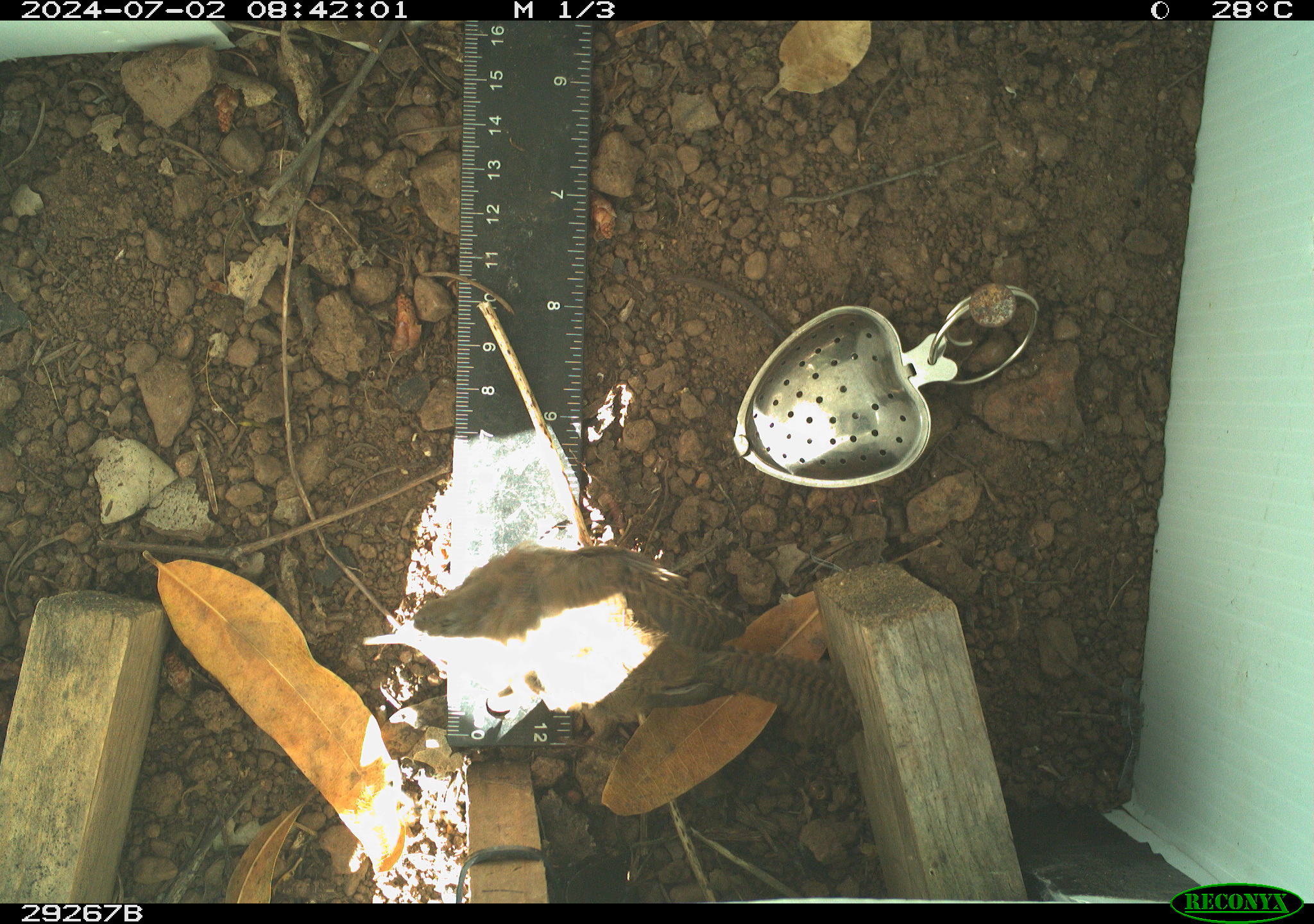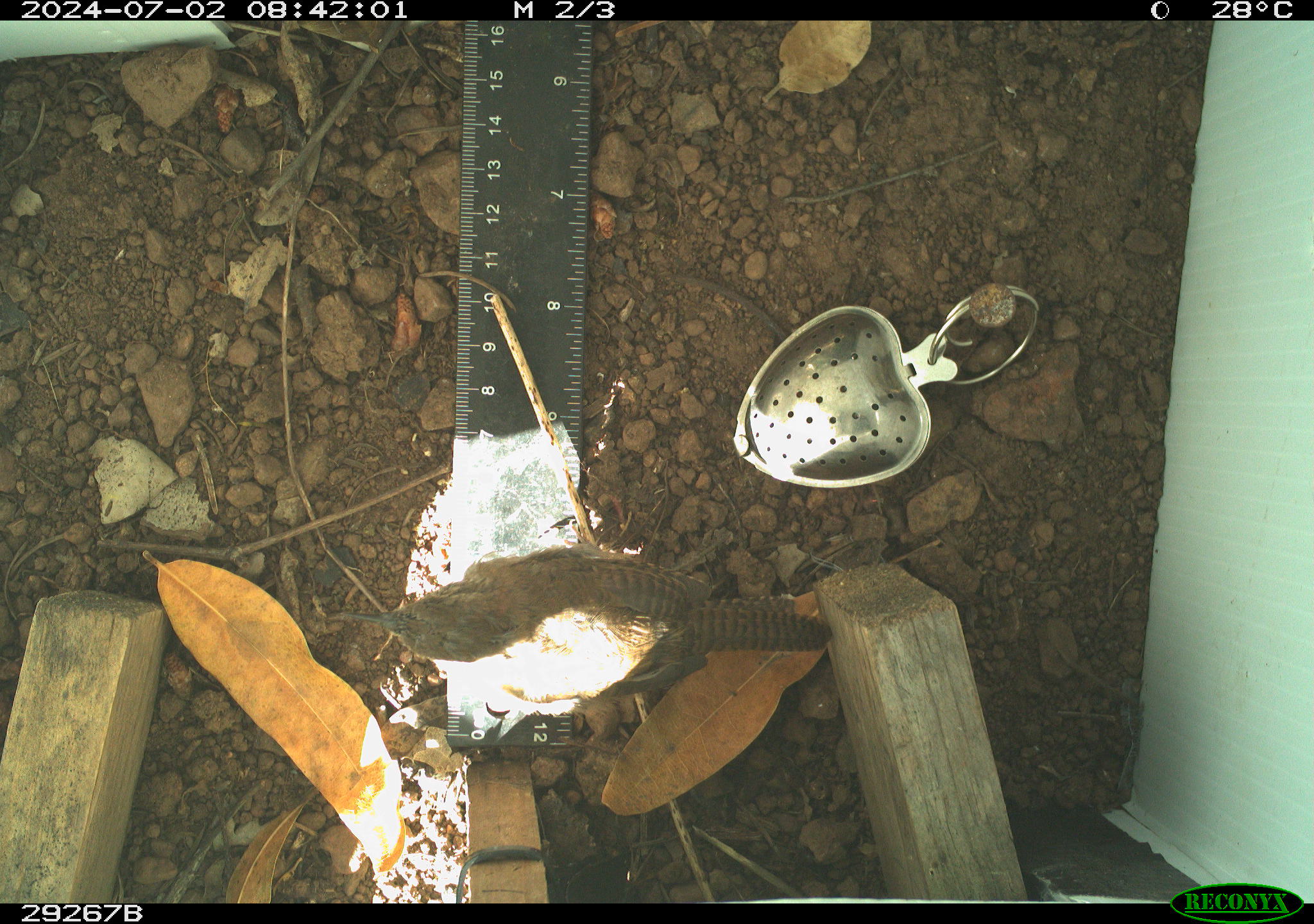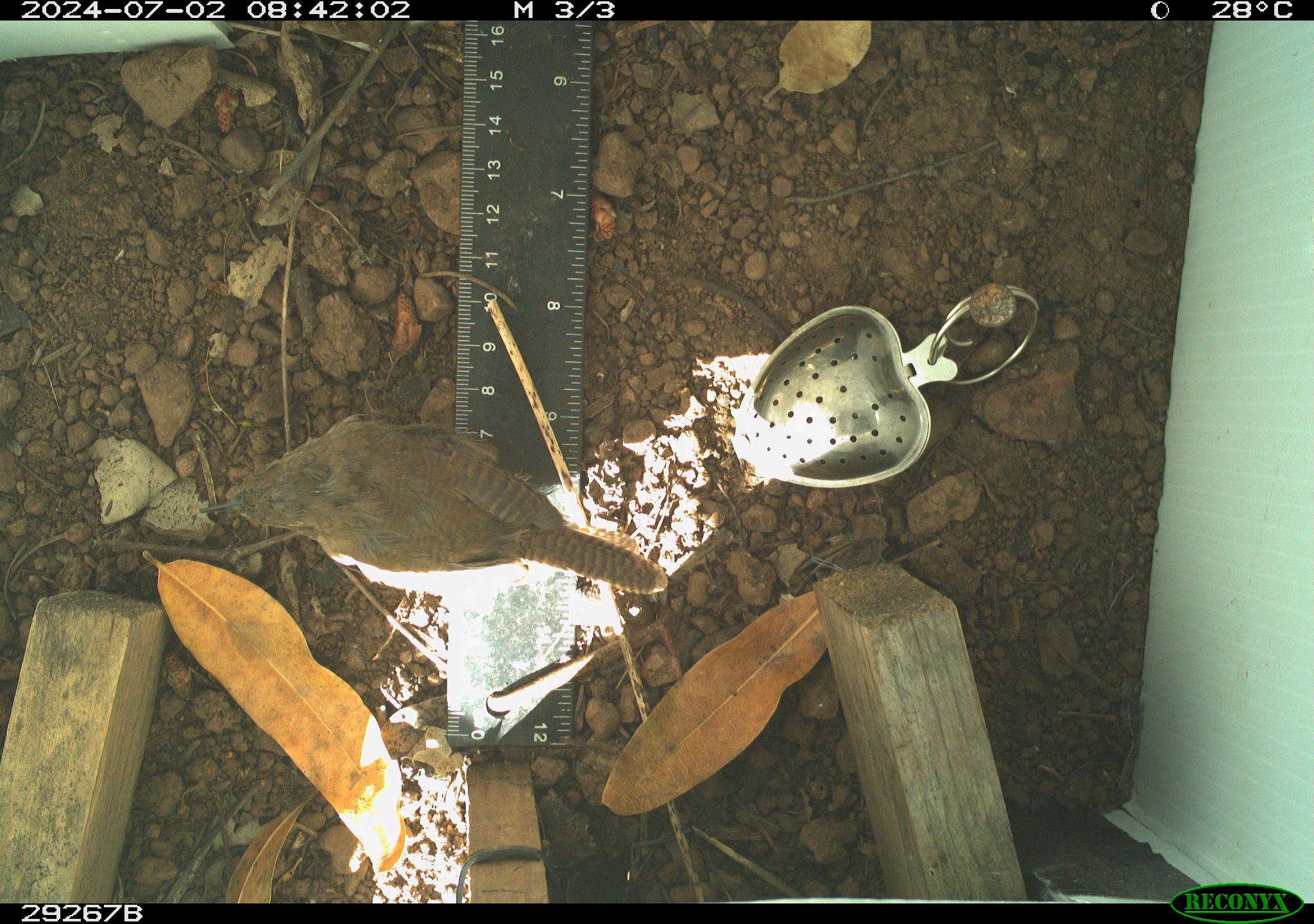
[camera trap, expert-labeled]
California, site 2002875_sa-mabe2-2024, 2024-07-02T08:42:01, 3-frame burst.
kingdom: Animalia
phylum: Chordata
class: Aves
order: Passeriformes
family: Troglodytidae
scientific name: Troglodytidae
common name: wren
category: troglodytidae family